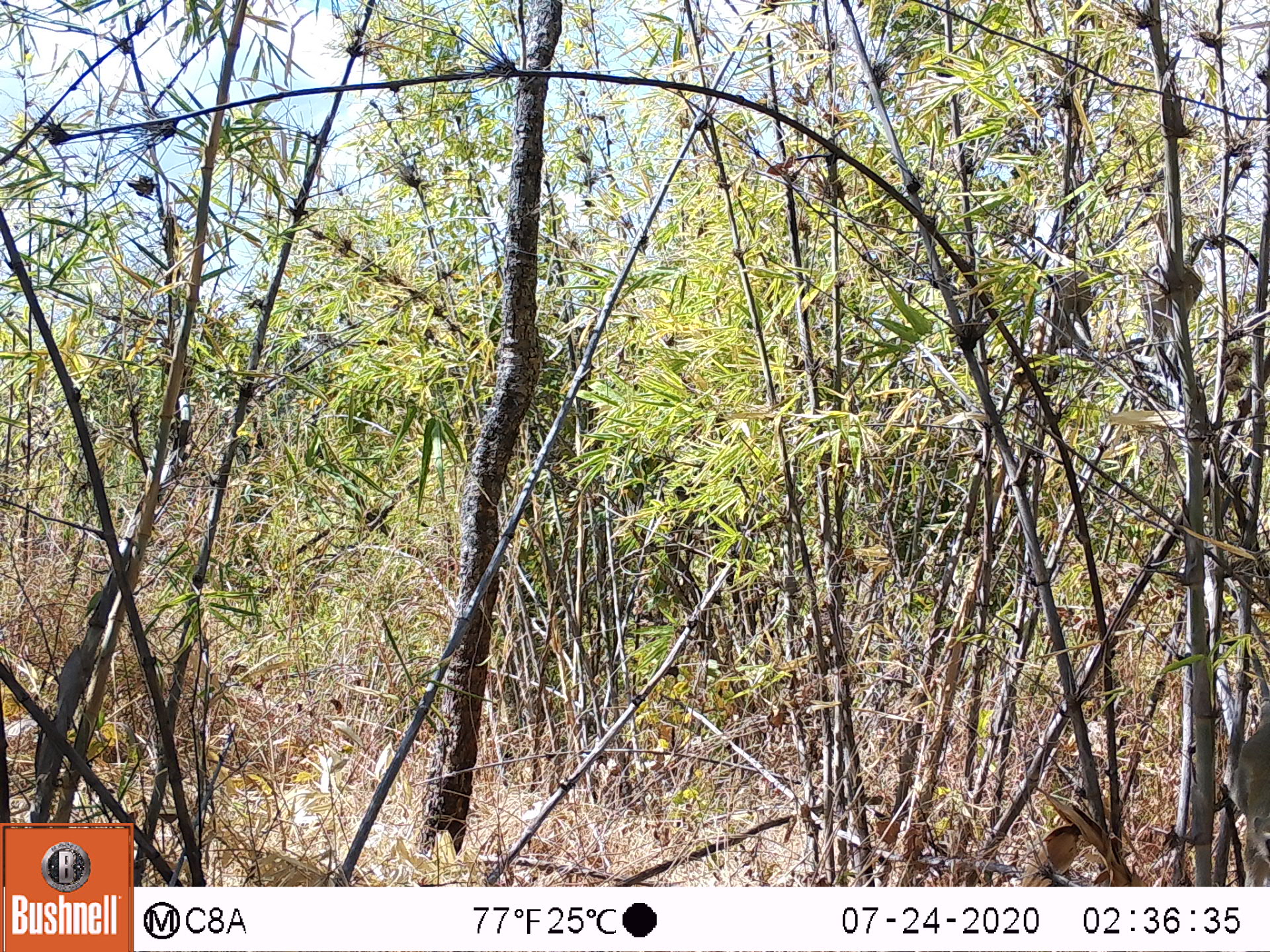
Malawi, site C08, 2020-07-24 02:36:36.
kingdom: Animalia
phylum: Chordata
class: Mammalia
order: Primates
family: Cercopithecidae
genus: Chlorocebus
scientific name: Chlorocebus pygerythrus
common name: vervet monkey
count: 1